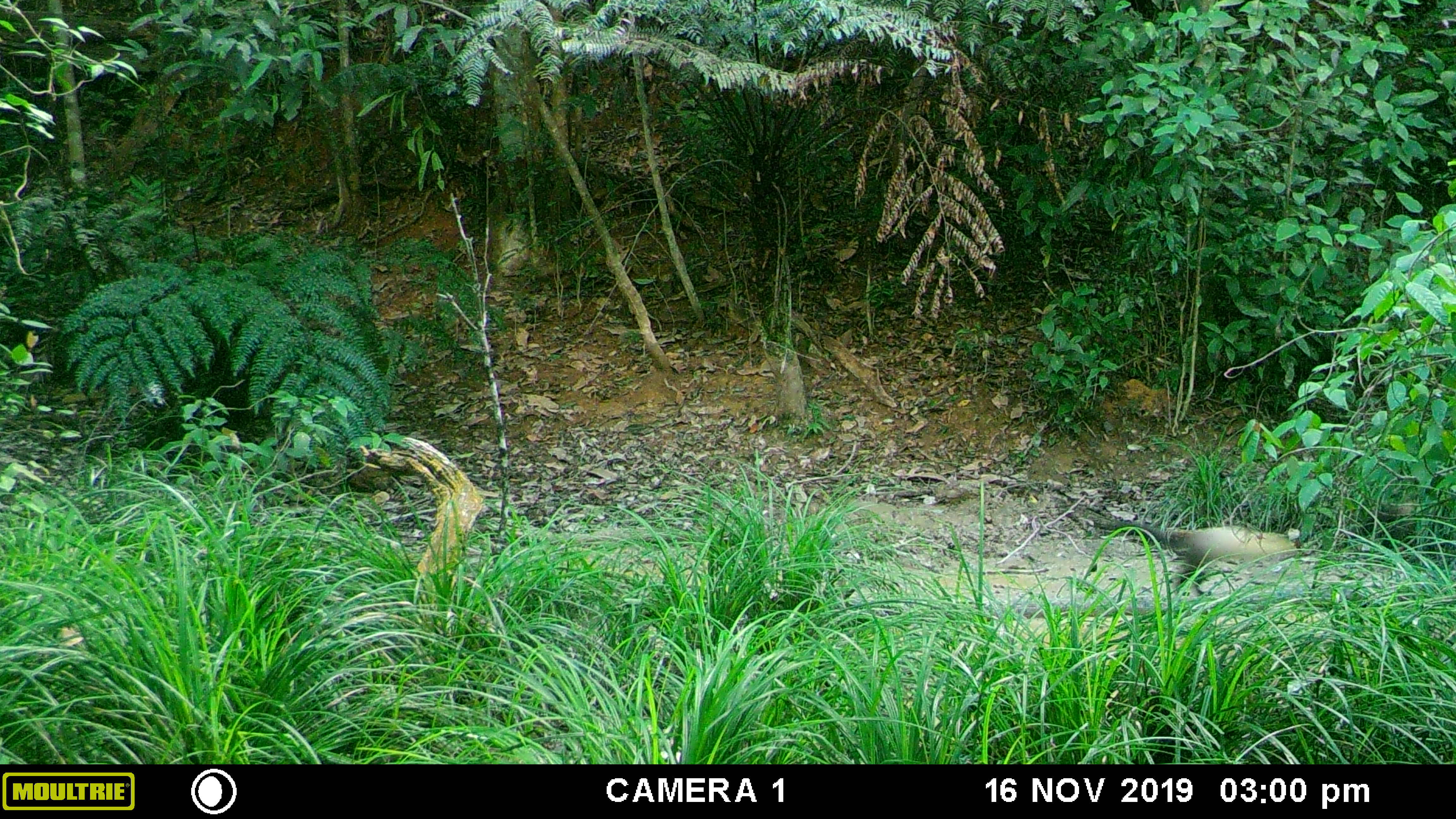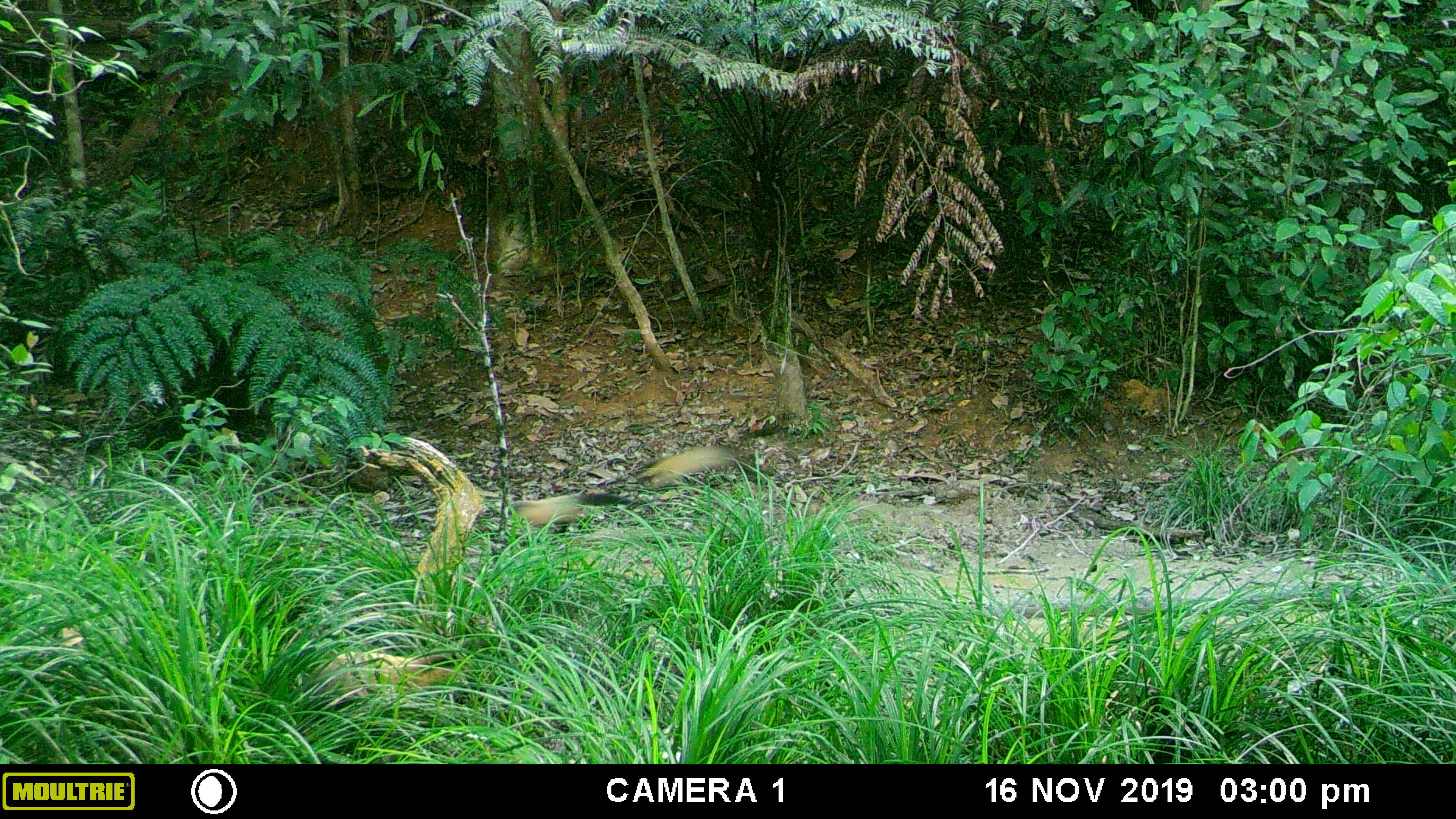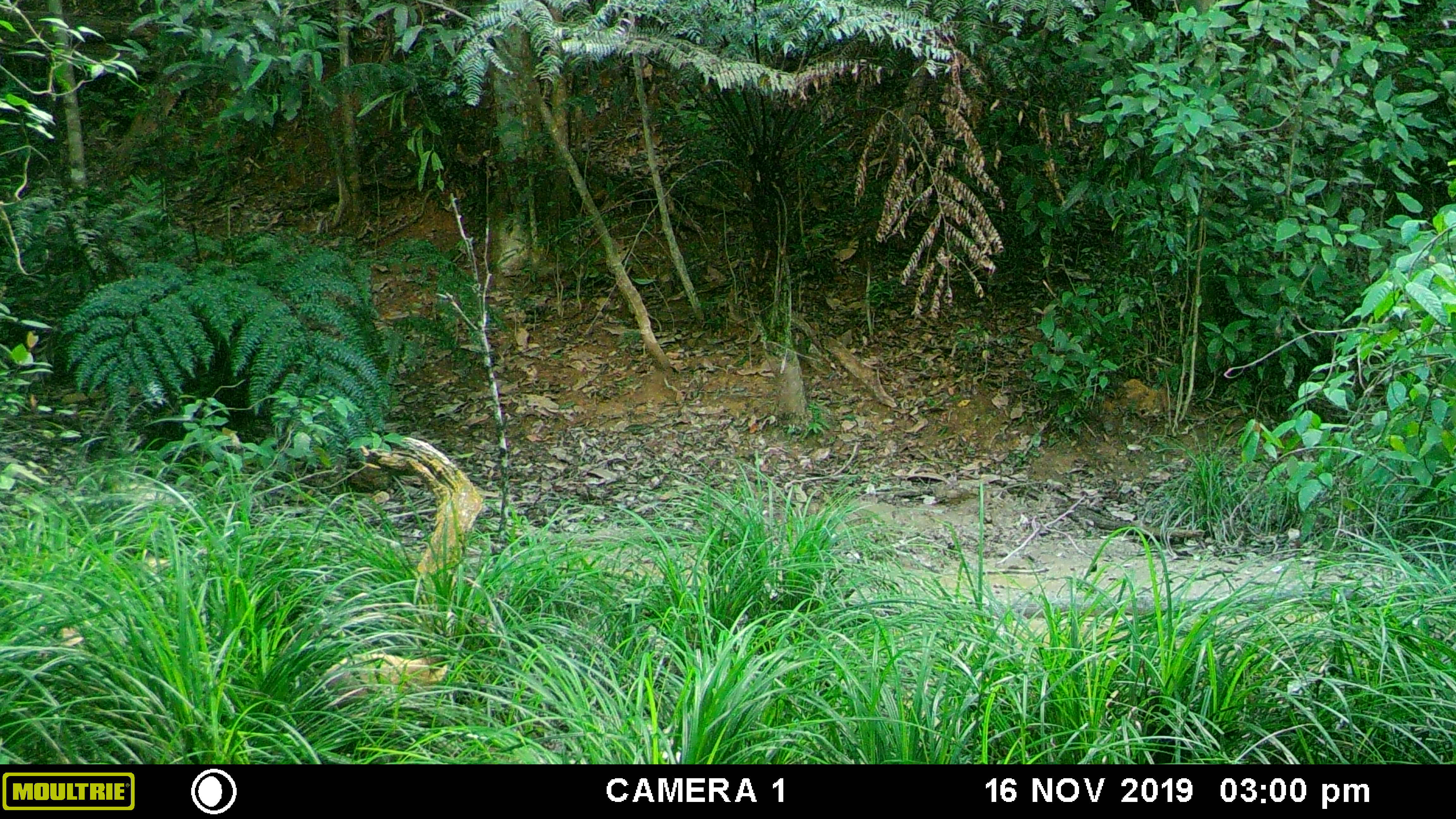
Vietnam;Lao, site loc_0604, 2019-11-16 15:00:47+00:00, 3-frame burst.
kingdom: Animalia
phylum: Chordata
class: Mammalia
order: Carnivora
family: Mustelidae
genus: Martes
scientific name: Martes flavigula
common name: yellow-throated marten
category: yellow throated marten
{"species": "yellow throated marten (yellow-throated marten) (Martes flavigula)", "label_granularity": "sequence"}